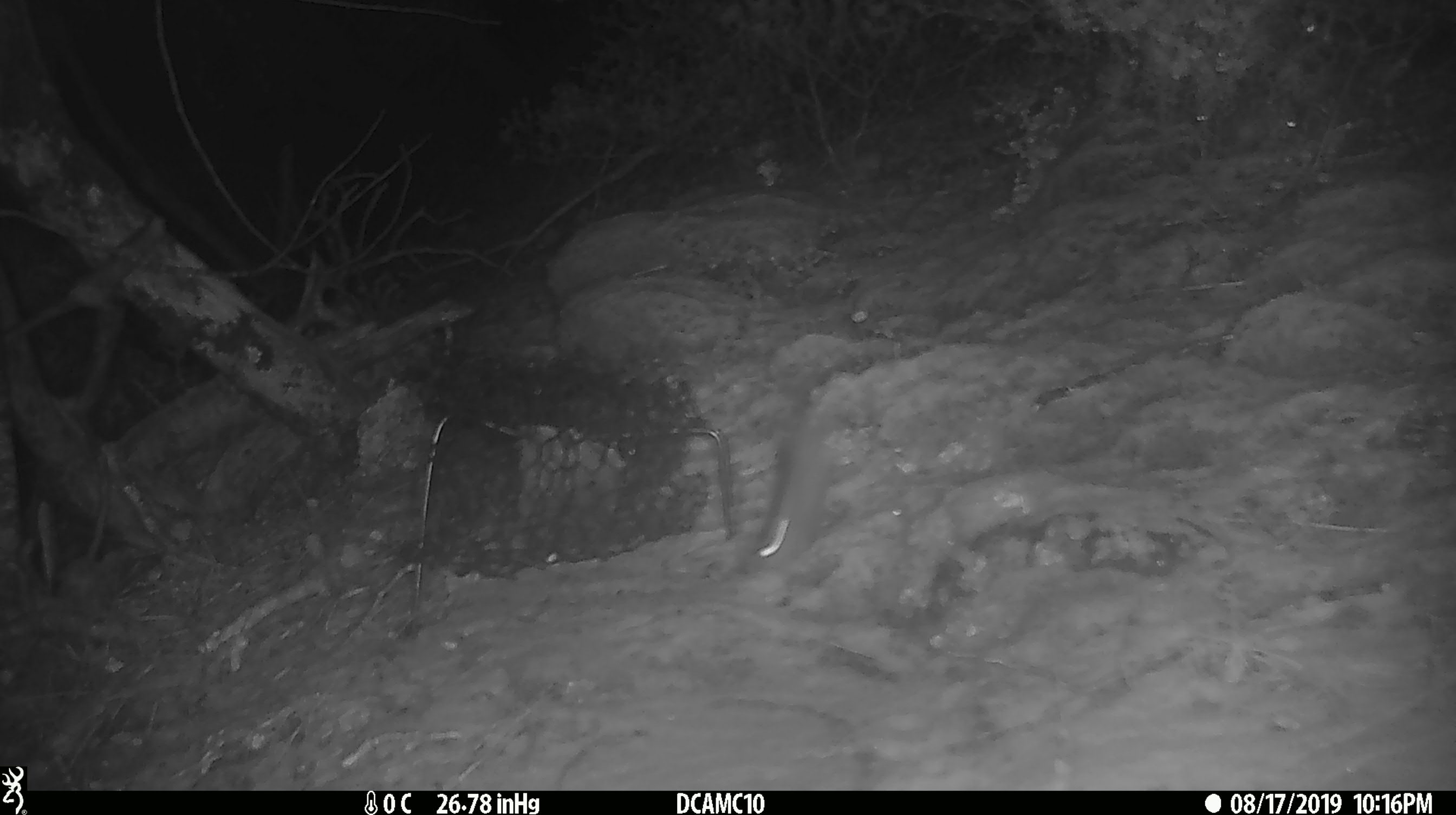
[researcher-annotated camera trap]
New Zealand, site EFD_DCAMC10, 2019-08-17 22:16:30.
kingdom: Animalia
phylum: Chordata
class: Mammalia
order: Rodentia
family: Muridae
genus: Mus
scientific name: Mus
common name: mouse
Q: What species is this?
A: Mouse (Mus).